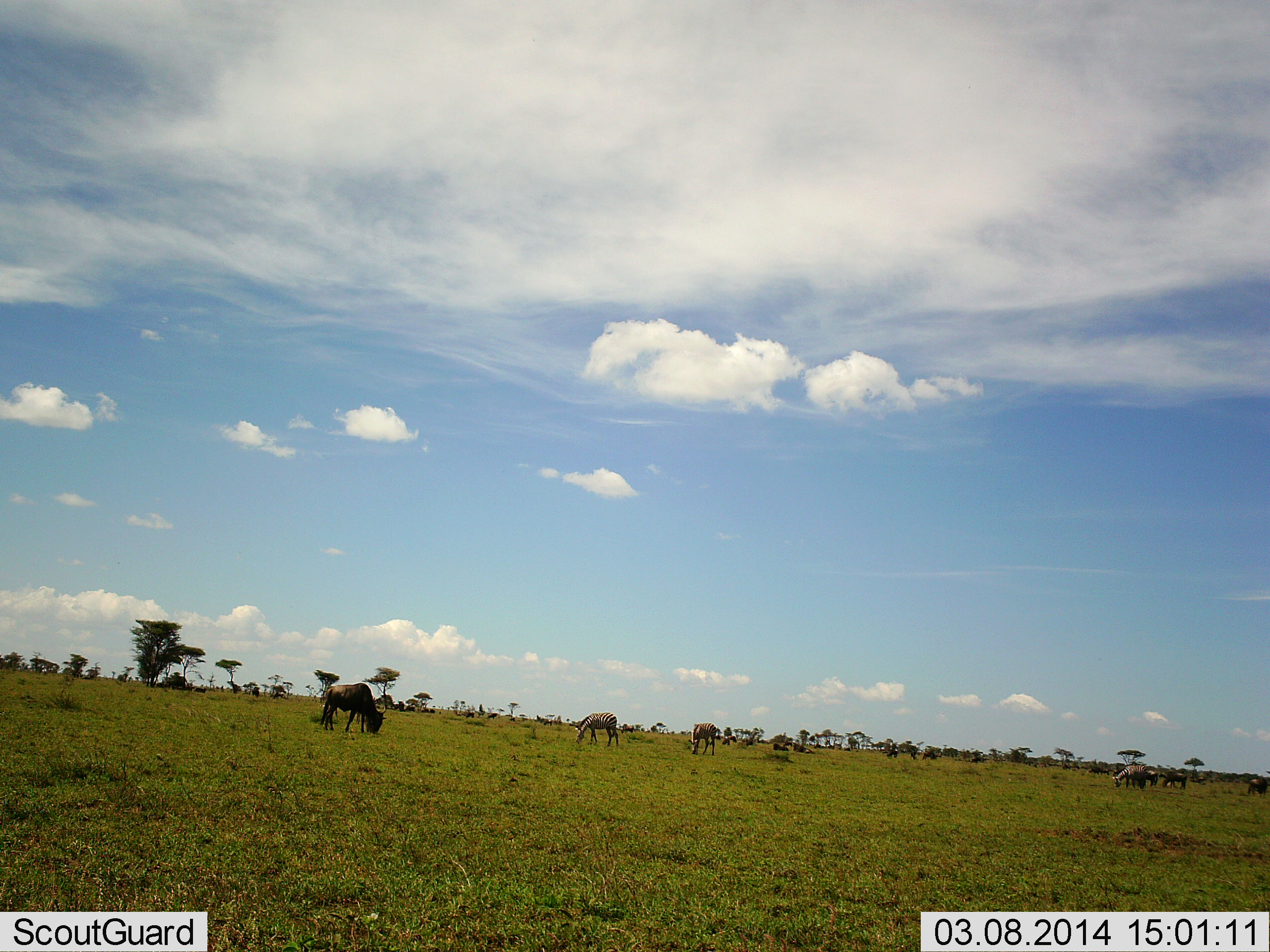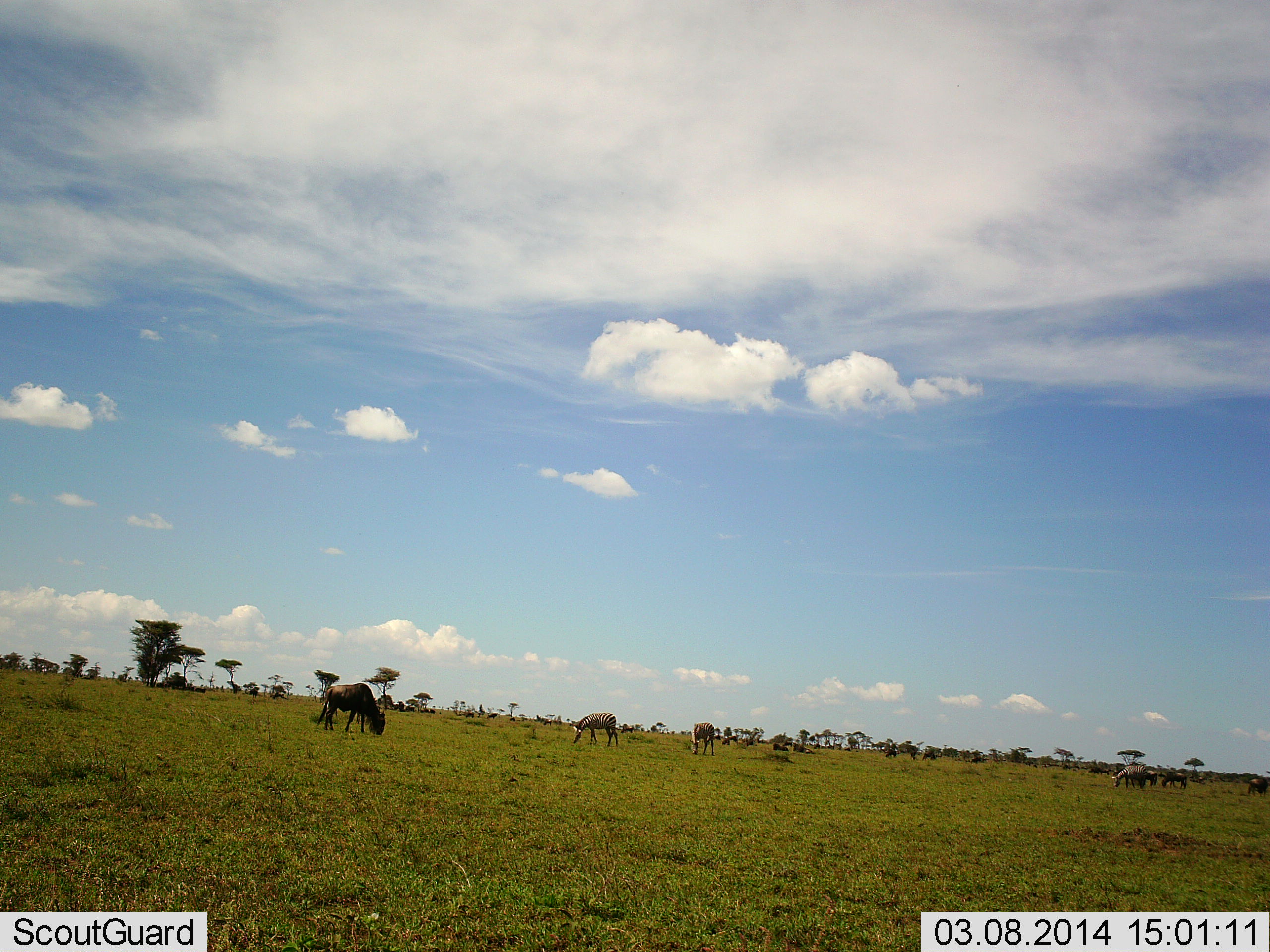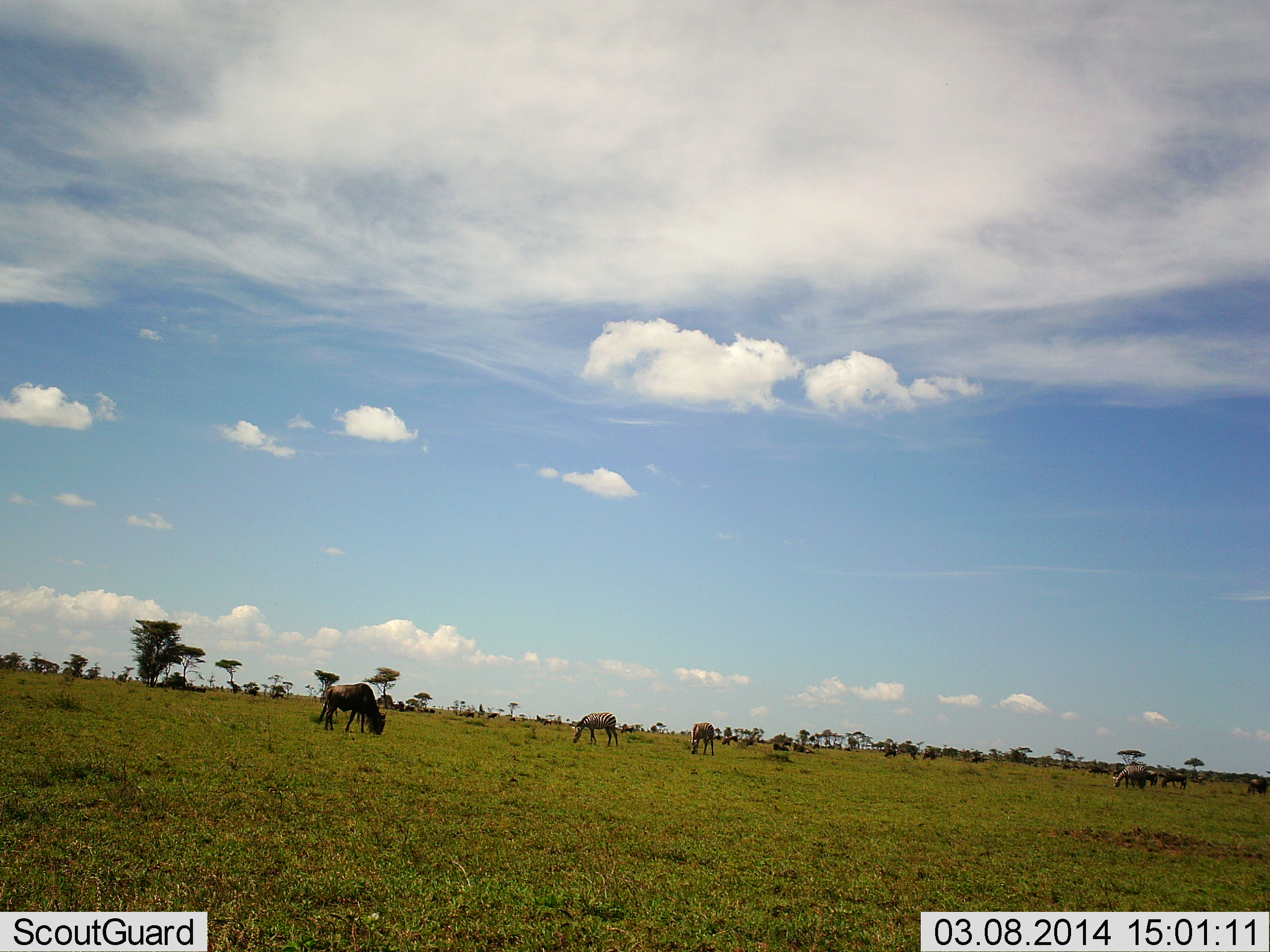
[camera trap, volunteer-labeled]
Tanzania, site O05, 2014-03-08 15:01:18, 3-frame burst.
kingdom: Animalia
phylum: Chordata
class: Mammalia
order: Artiodactyla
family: Bovidae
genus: Connochaetes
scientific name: Connochaetes taurinus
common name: blue wildebeest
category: wildebeest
Wildebeest (blue wildebeest) (Connochaetes taurinus), count 11-50. Behavior (volunteer vote fractions): standing 12%, resting 6%, moving 0%, interacting 0%. Young present (vote fraction): 0%. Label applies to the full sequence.